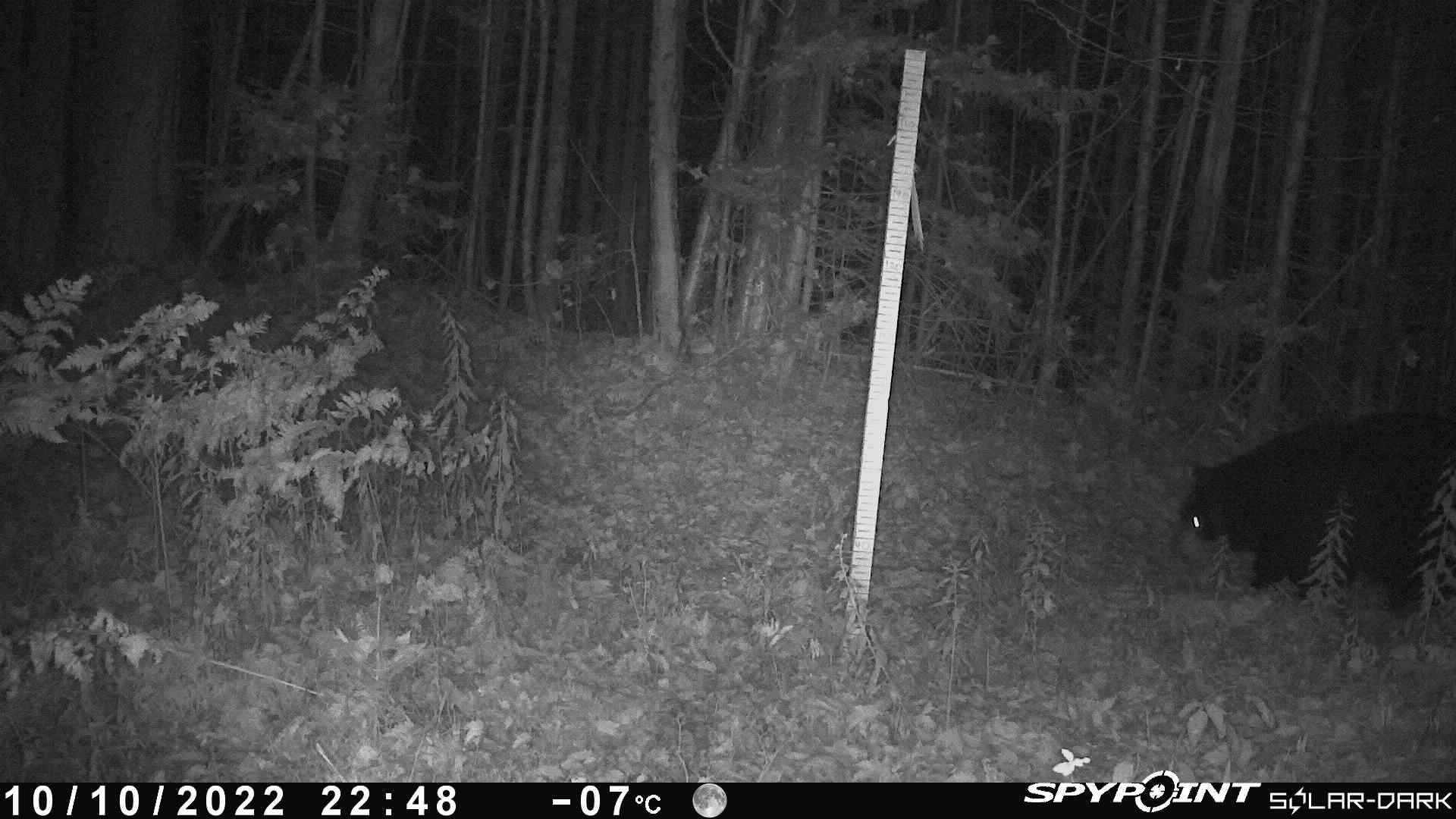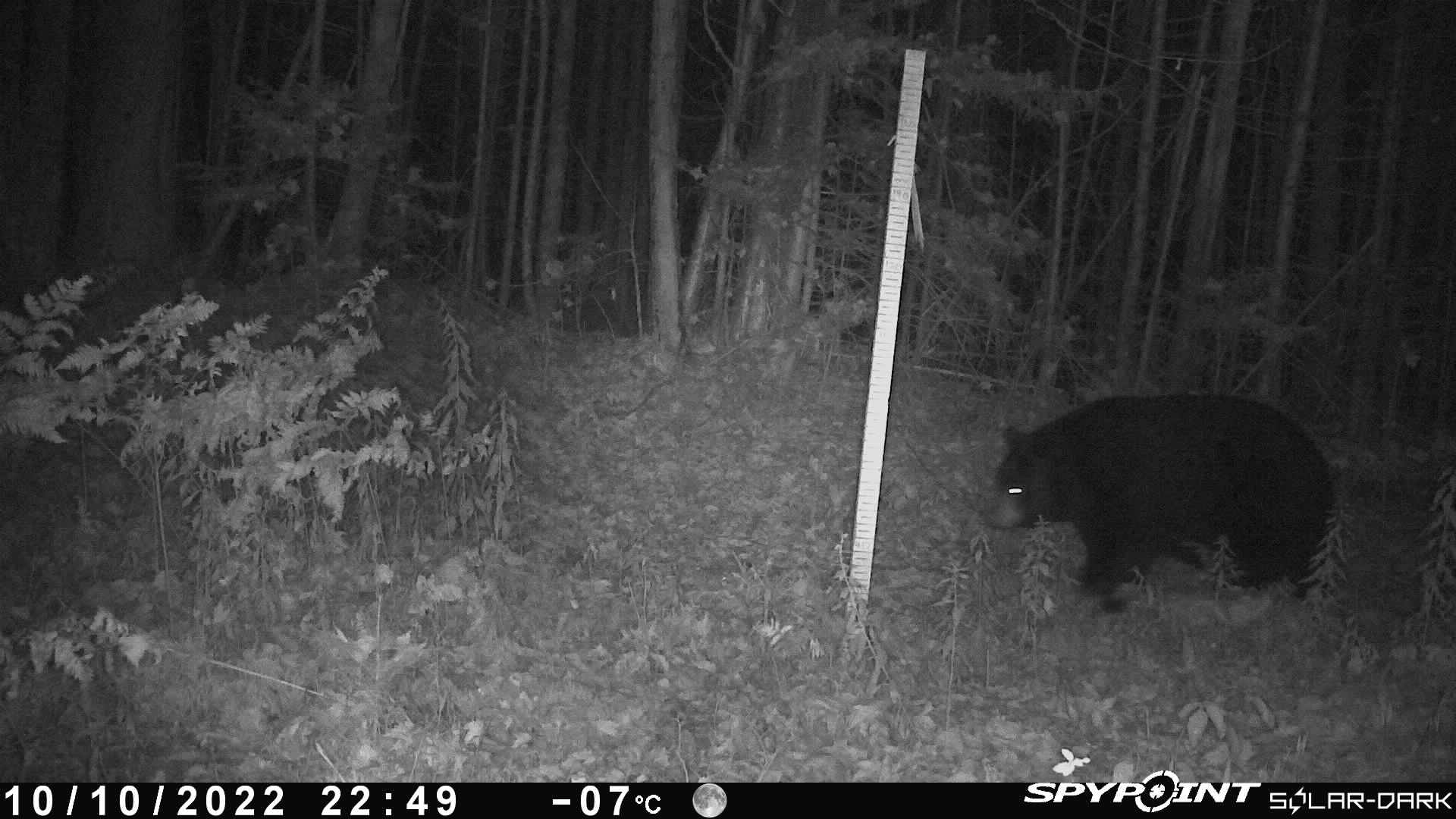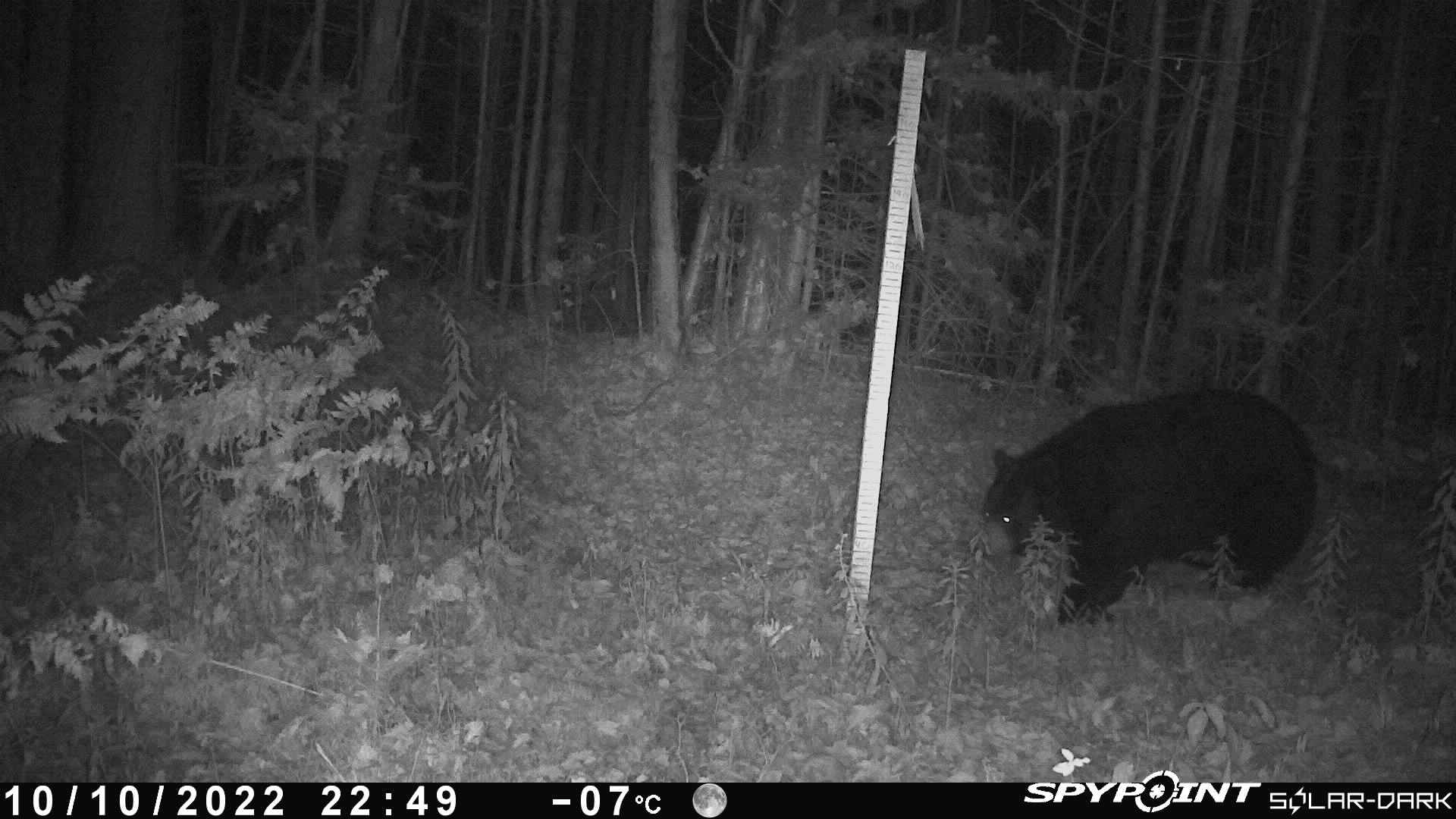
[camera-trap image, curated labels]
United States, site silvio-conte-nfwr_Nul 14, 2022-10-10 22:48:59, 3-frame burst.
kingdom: Animalia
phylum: Chordata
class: Mammalia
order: Carnivora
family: Ursidae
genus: Ursus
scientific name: Ursus americanus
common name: black bear